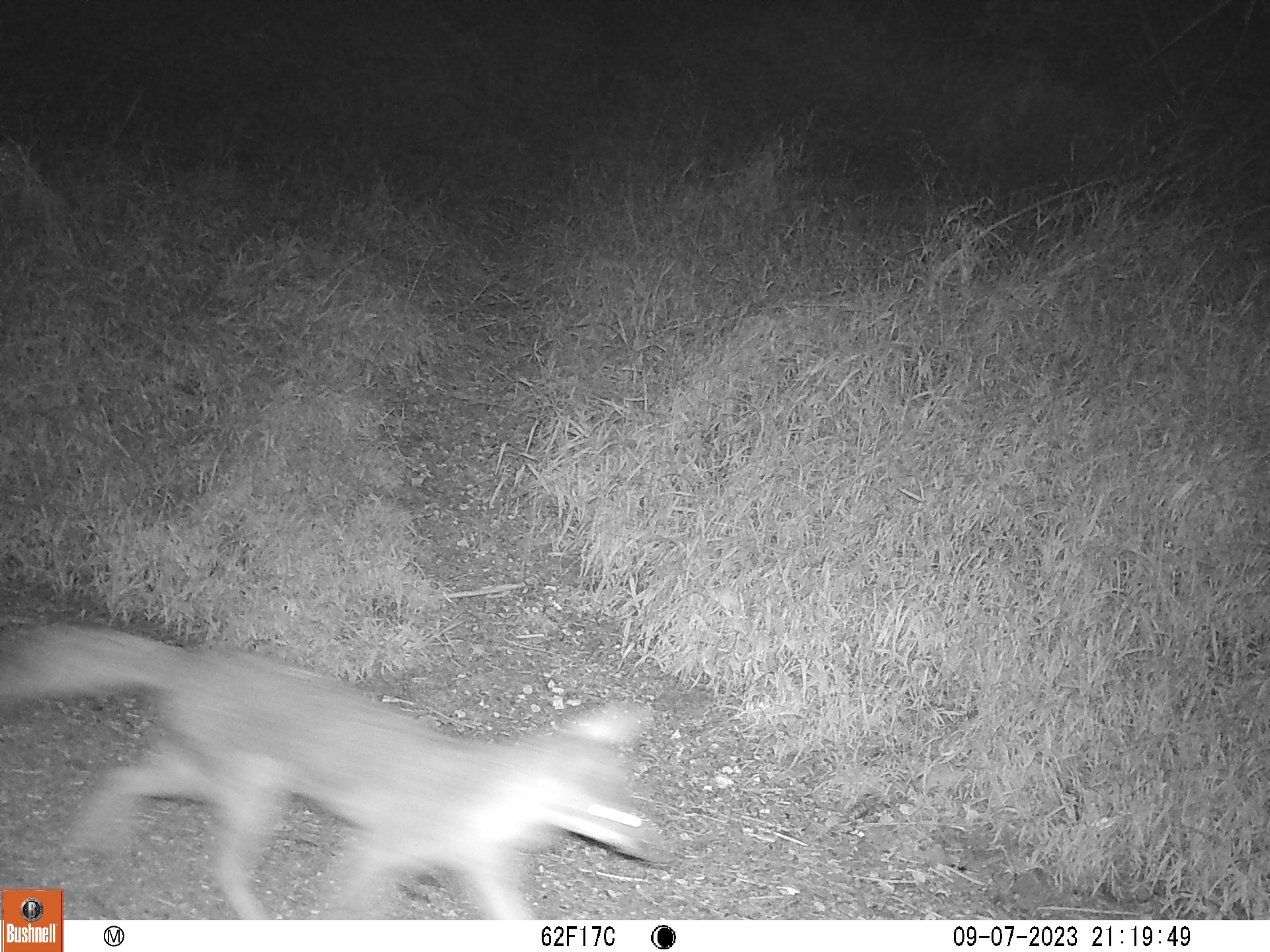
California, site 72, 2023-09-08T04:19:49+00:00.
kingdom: Animalia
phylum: Chordata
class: Mammalia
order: Carnivora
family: Canidae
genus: Urocyon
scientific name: Urocyon cinereoargenteus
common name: gray fox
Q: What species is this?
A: Gray fox (Urocyon cinereoargenteus).